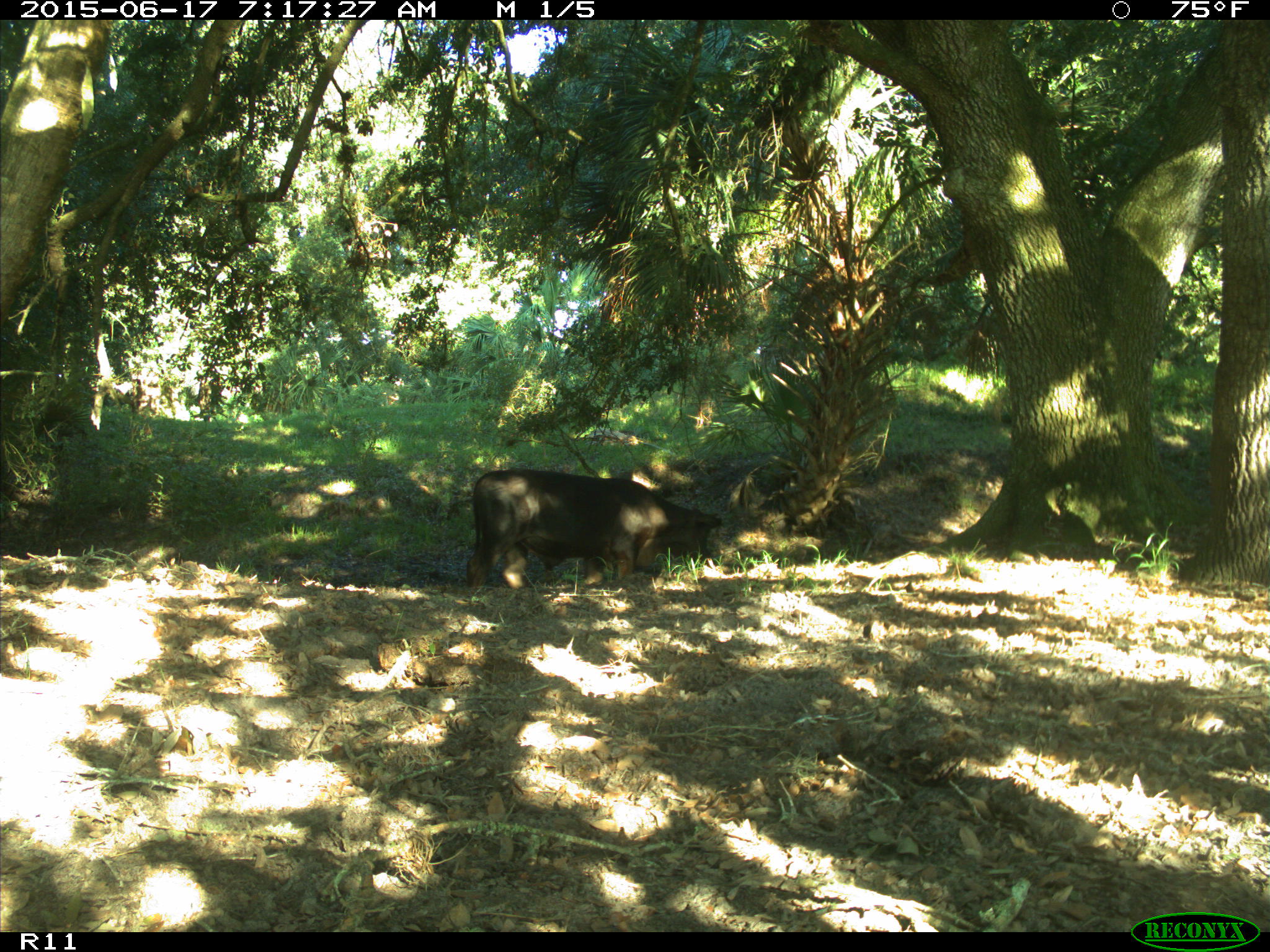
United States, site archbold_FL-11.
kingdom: Animalia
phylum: Chordata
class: Mammalia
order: Artiodactyla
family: Bovidae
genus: Bos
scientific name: Bos taurus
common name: domestic cow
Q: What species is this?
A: Bos taurus (domestic cow).